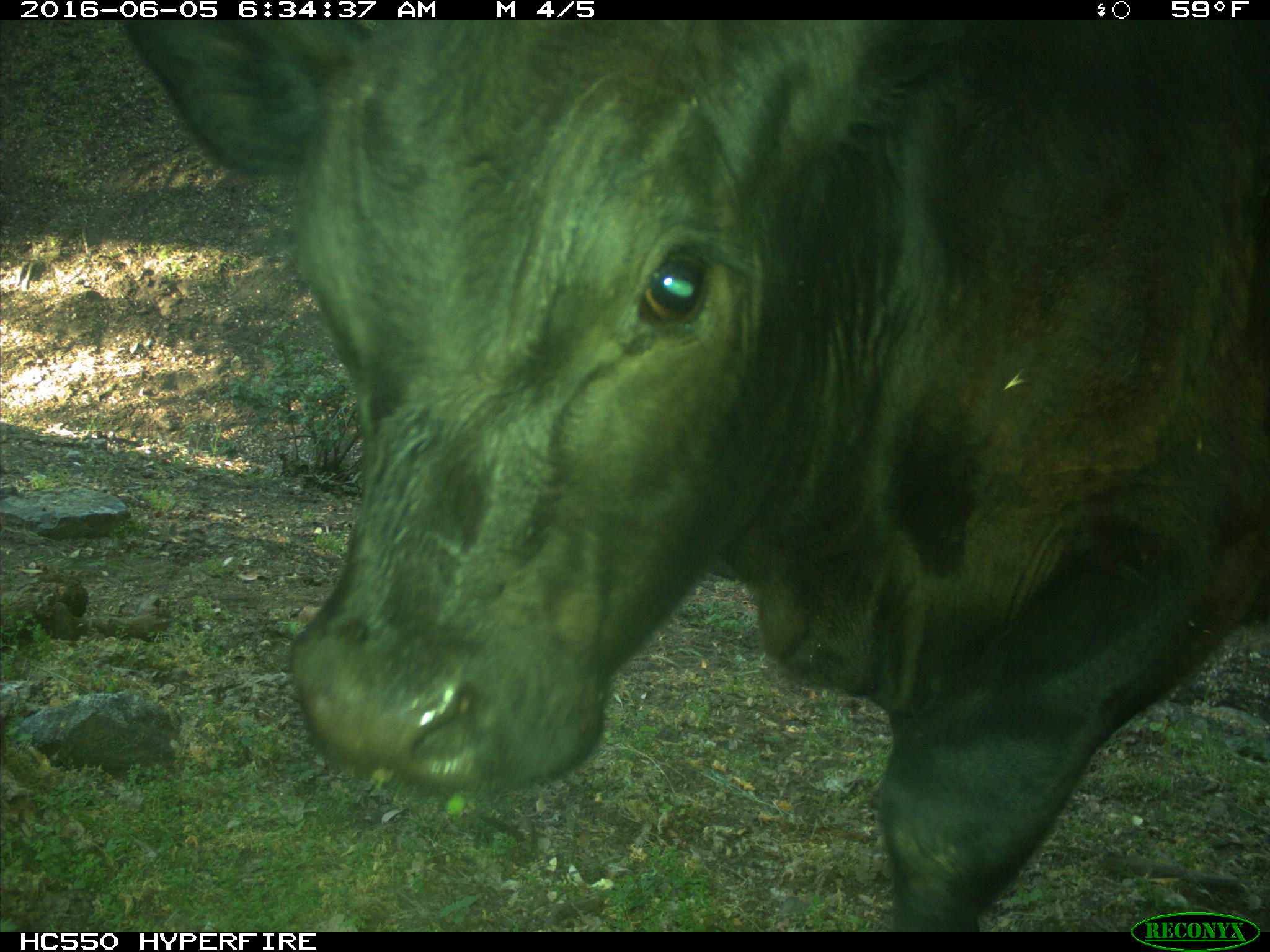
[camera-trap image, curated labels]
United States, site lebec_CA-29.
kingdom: Animalia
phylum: Chordata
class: Mammalia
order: Artiodactyla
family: Bovidae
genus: Bos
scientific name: Bos taurus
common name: domestic cow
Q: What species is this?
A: Bos taurus (domestic cow).